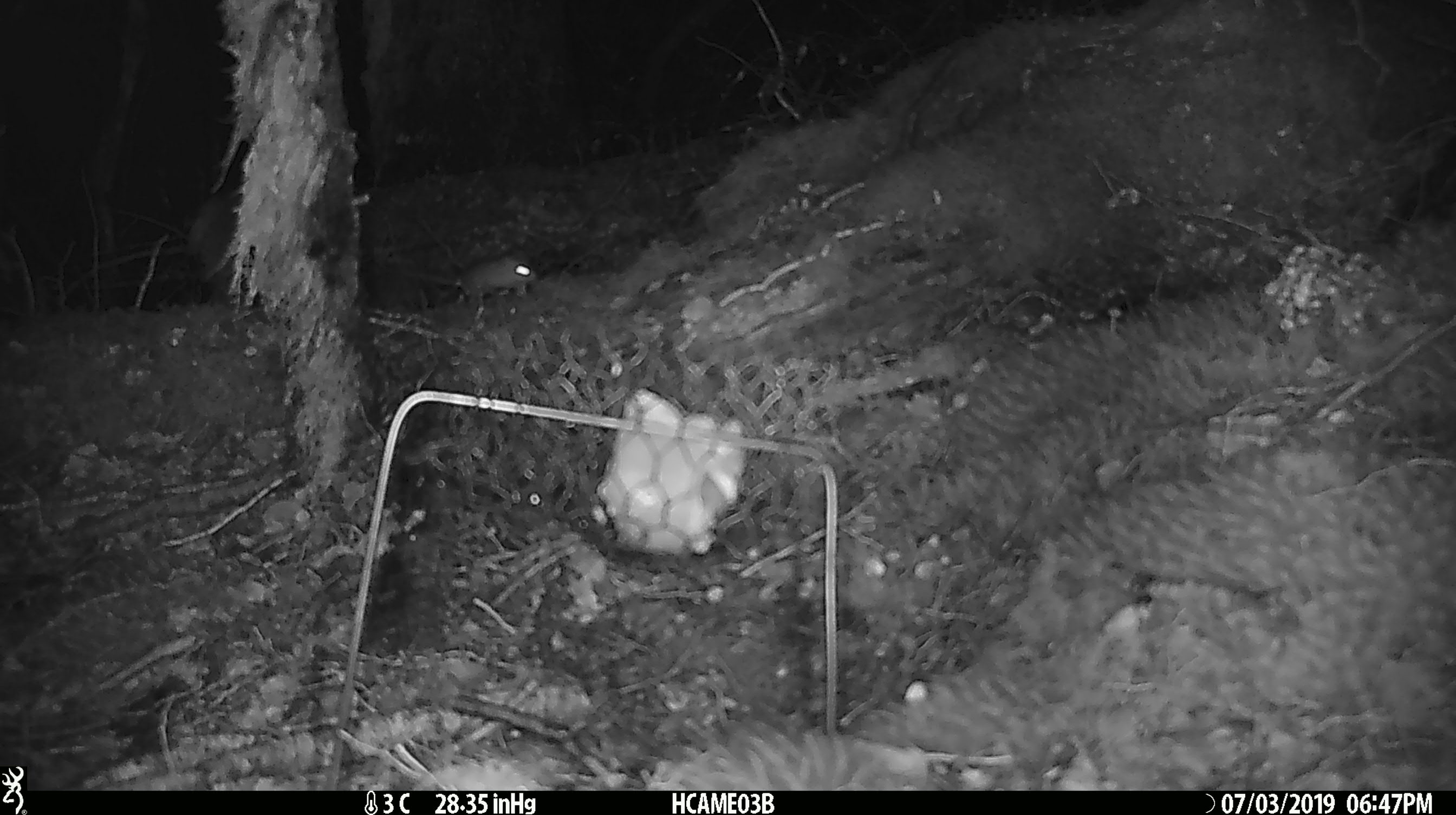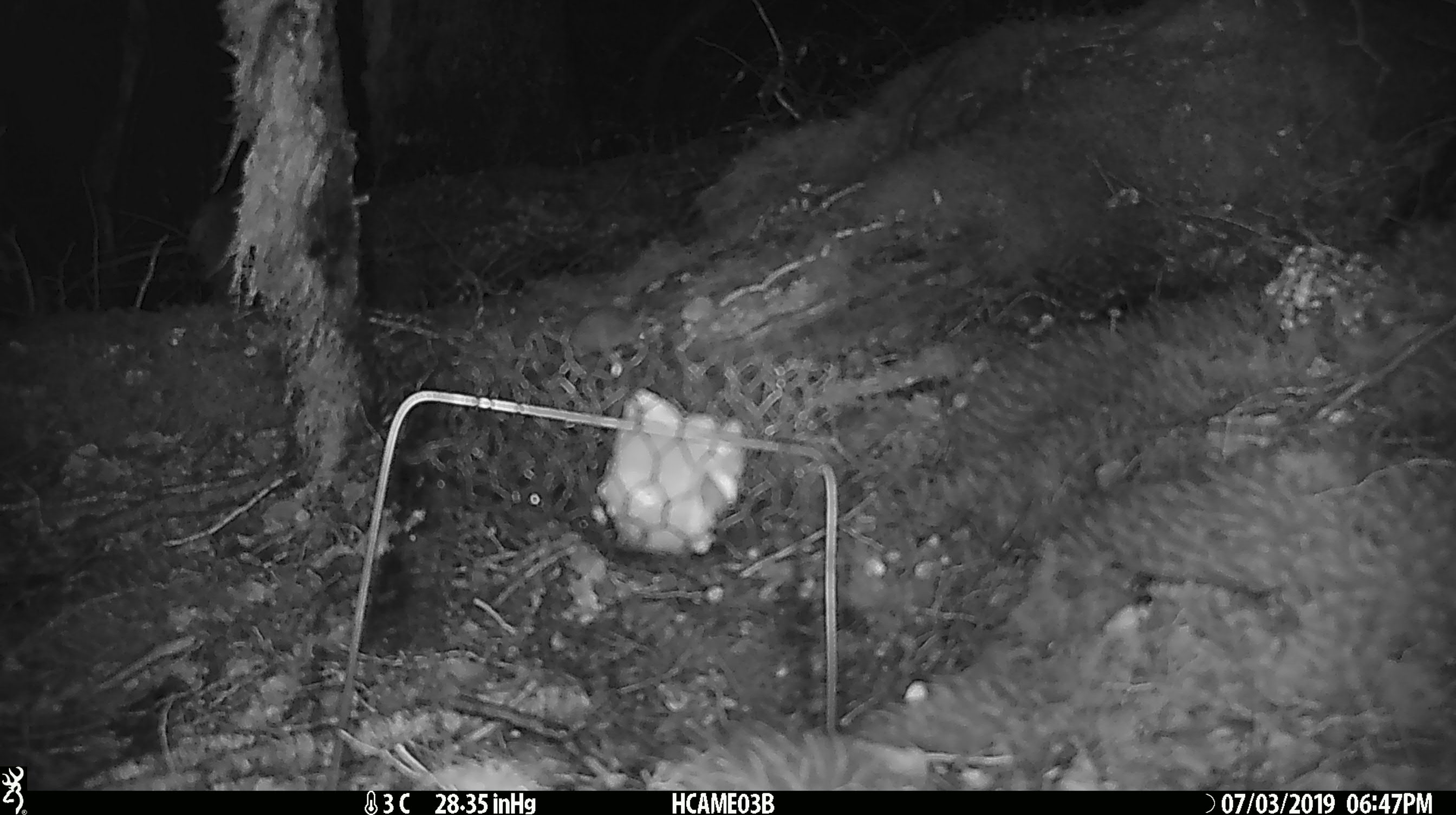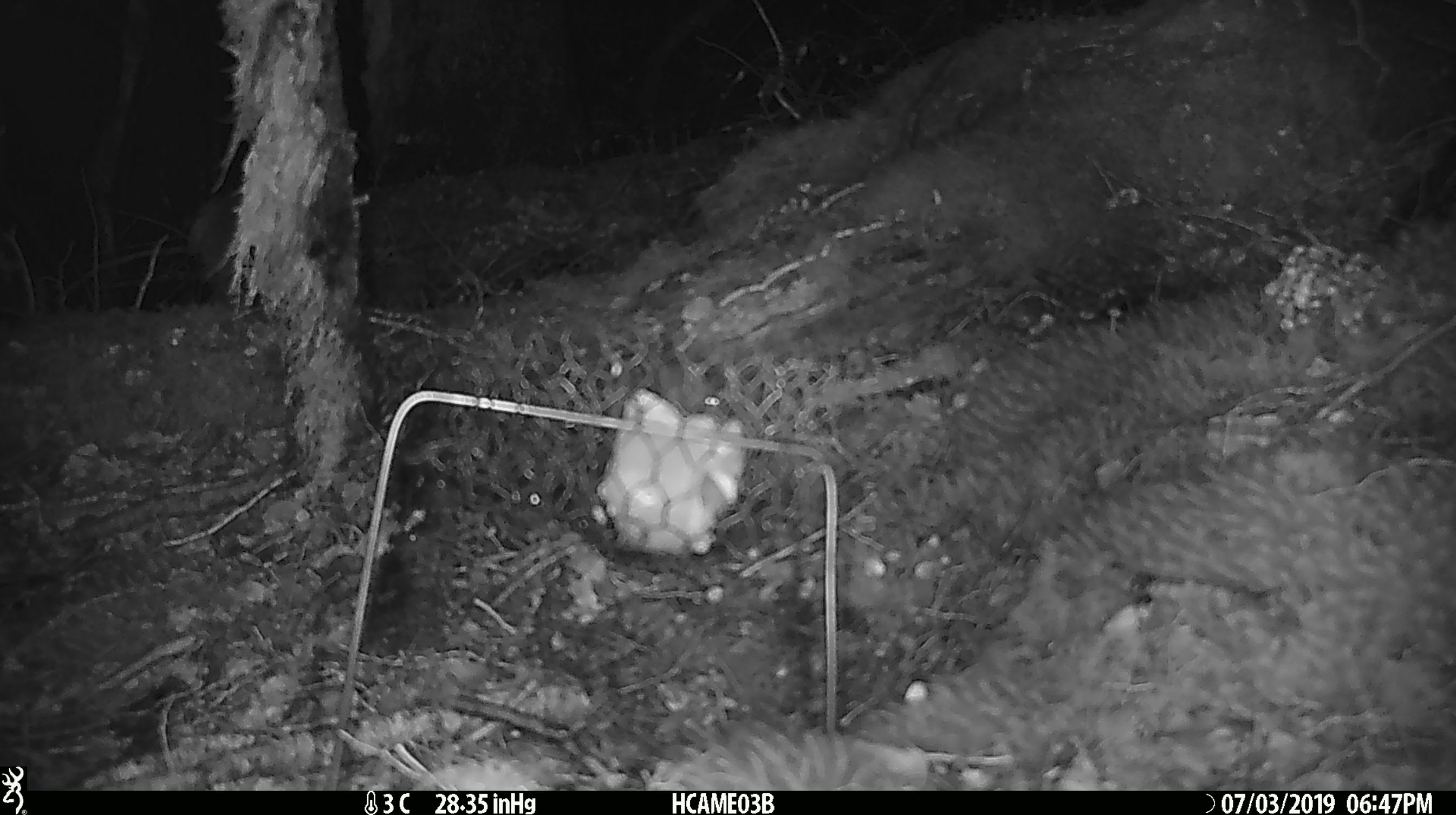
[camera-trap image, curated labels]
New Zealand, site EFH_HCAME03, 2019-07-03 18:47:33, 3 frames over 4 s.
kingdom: Animalia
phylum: Chordata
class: Mammalia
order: Rodentia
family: Muridae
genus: Mus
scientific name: Mus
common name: mouse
Mouse (Mus).